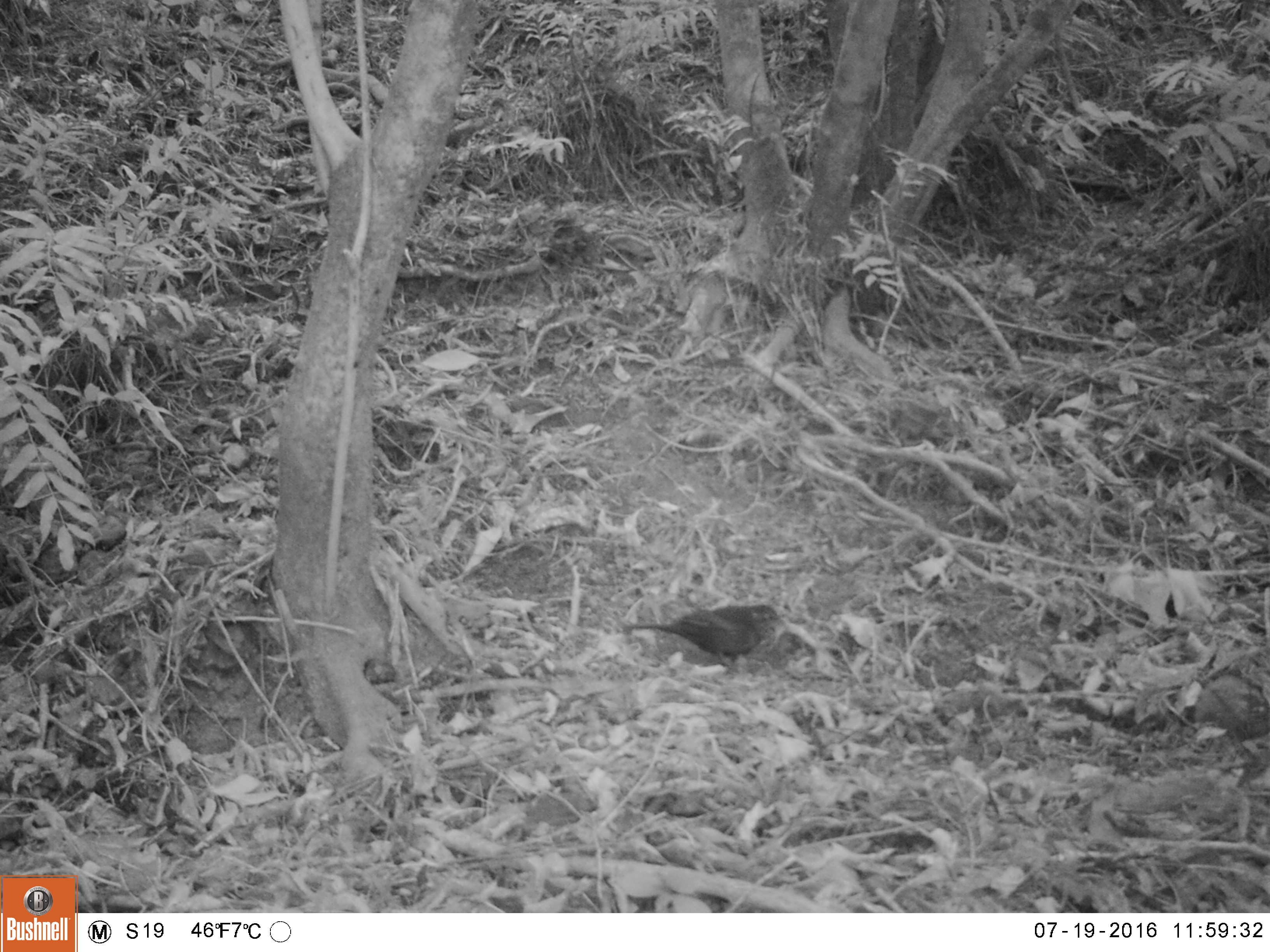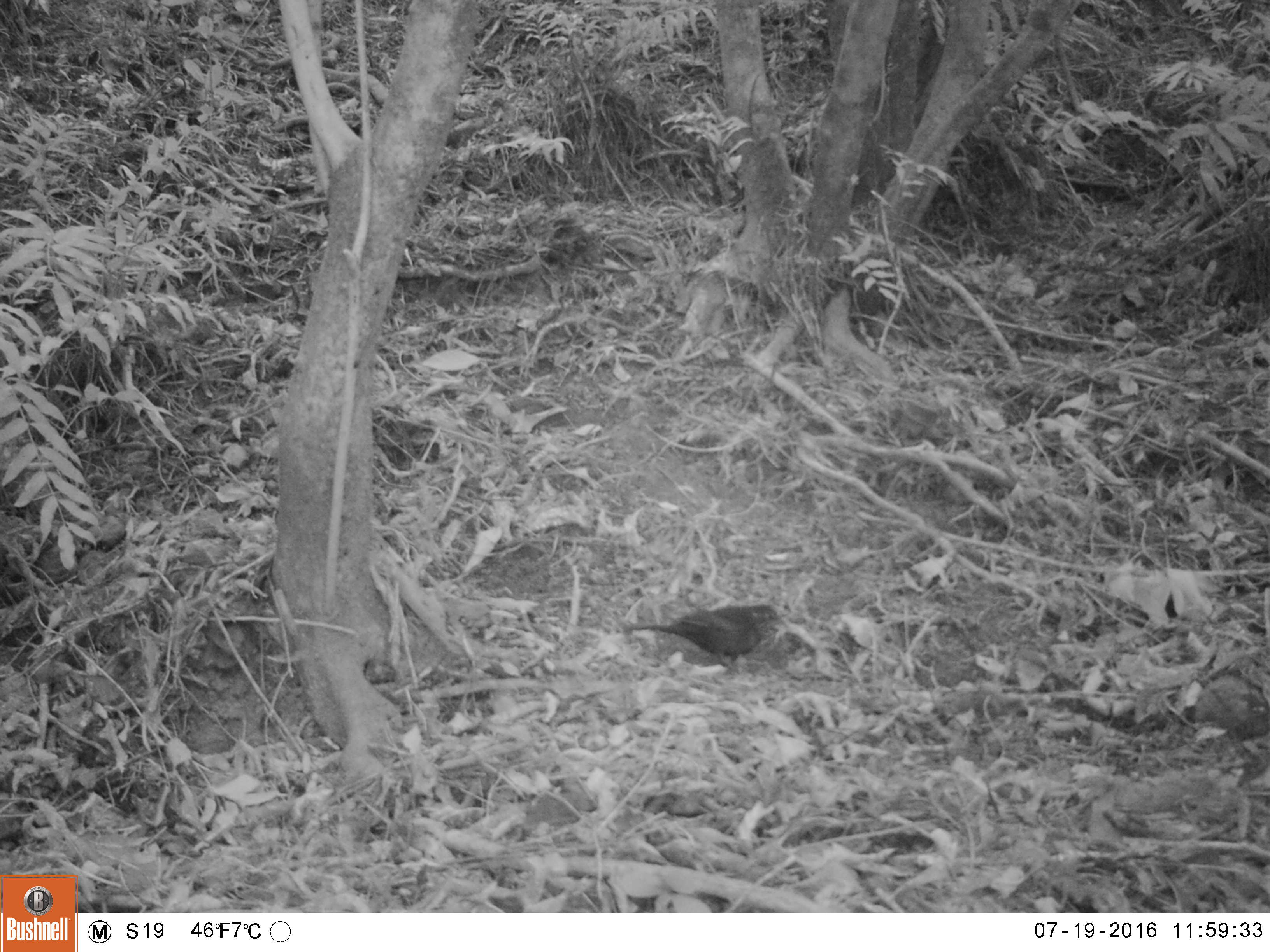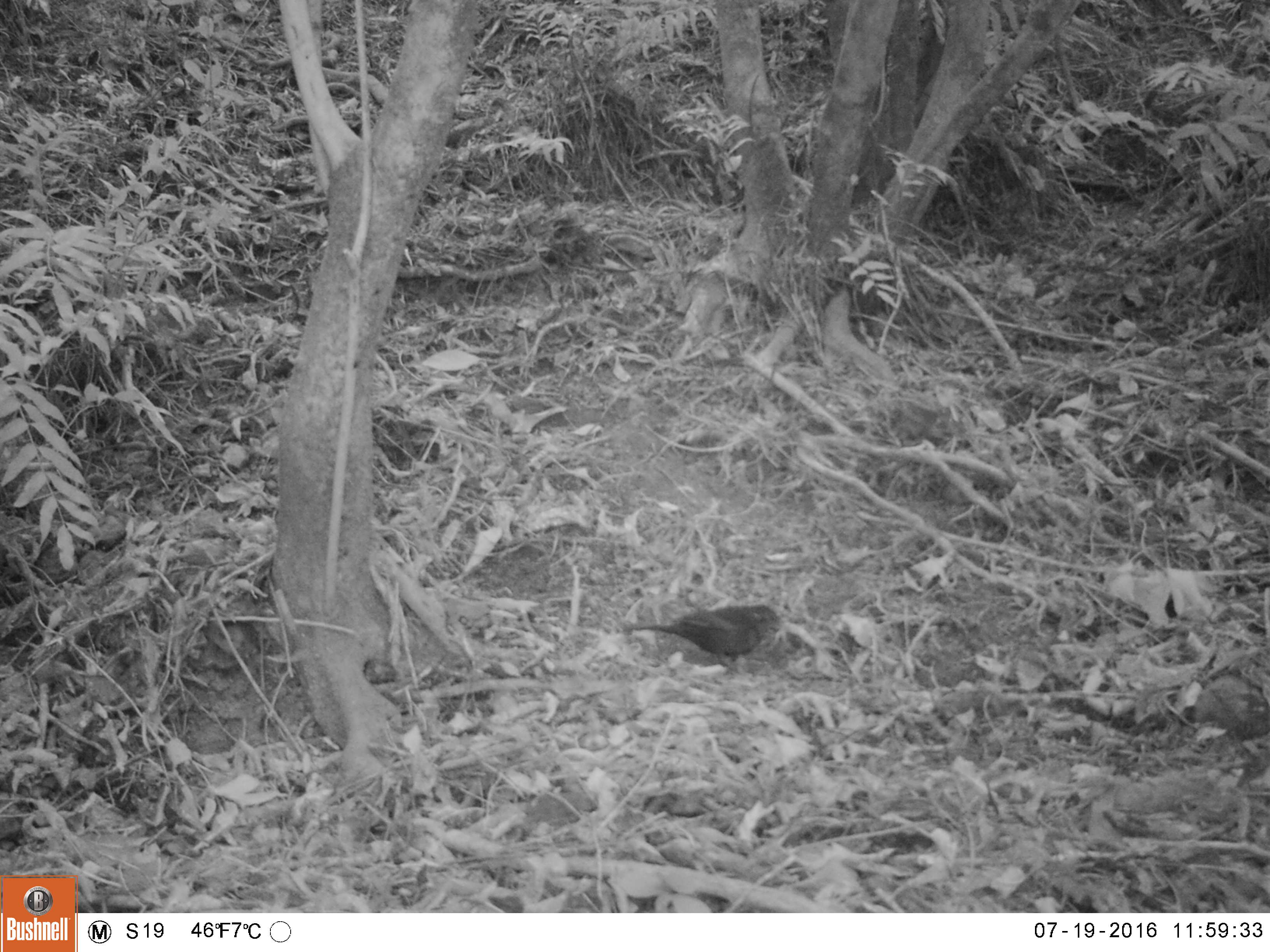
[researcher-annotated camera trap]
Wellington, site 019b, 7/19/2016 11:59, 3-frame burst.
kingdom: Animalia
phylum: Chordata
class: Aves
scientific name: Aves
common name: bird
Bird (Aves).